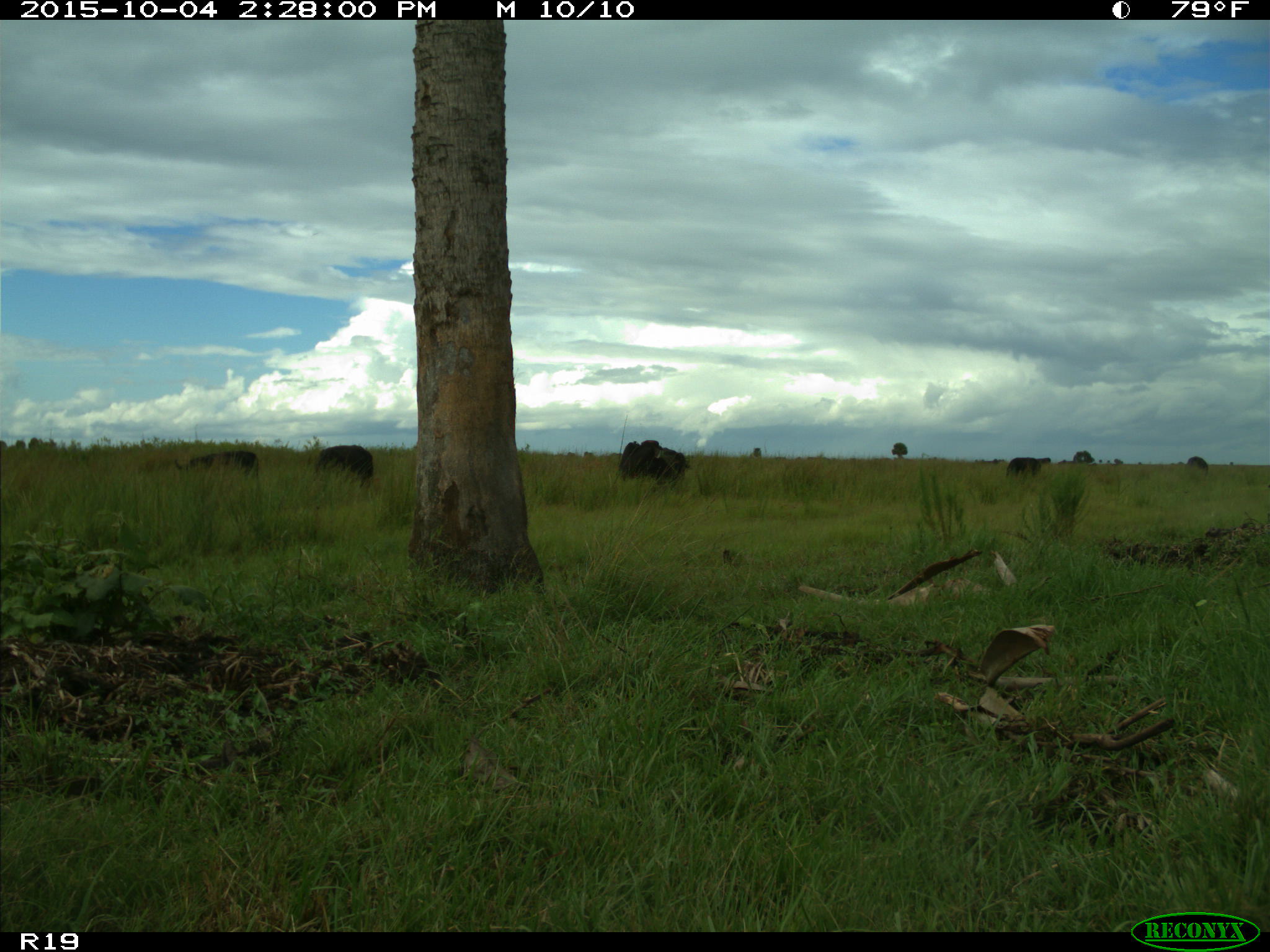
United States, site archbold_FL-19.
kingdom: Animalia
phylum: Chordata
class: Mammalia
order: Artiodactyla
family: Bovidae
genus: Bos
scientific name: Bos taurus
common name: domestic cow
Bos taurus (domestic cow).